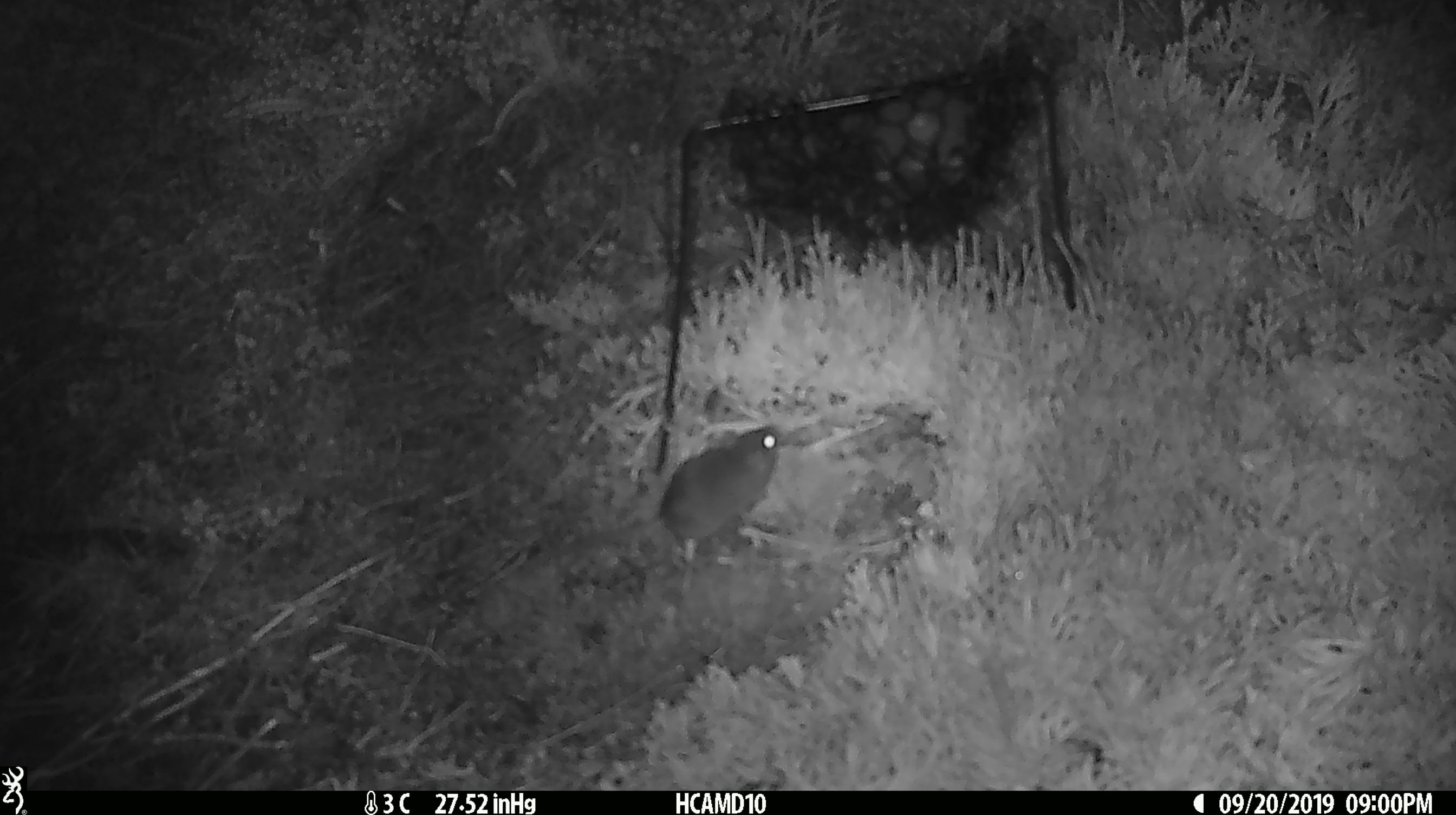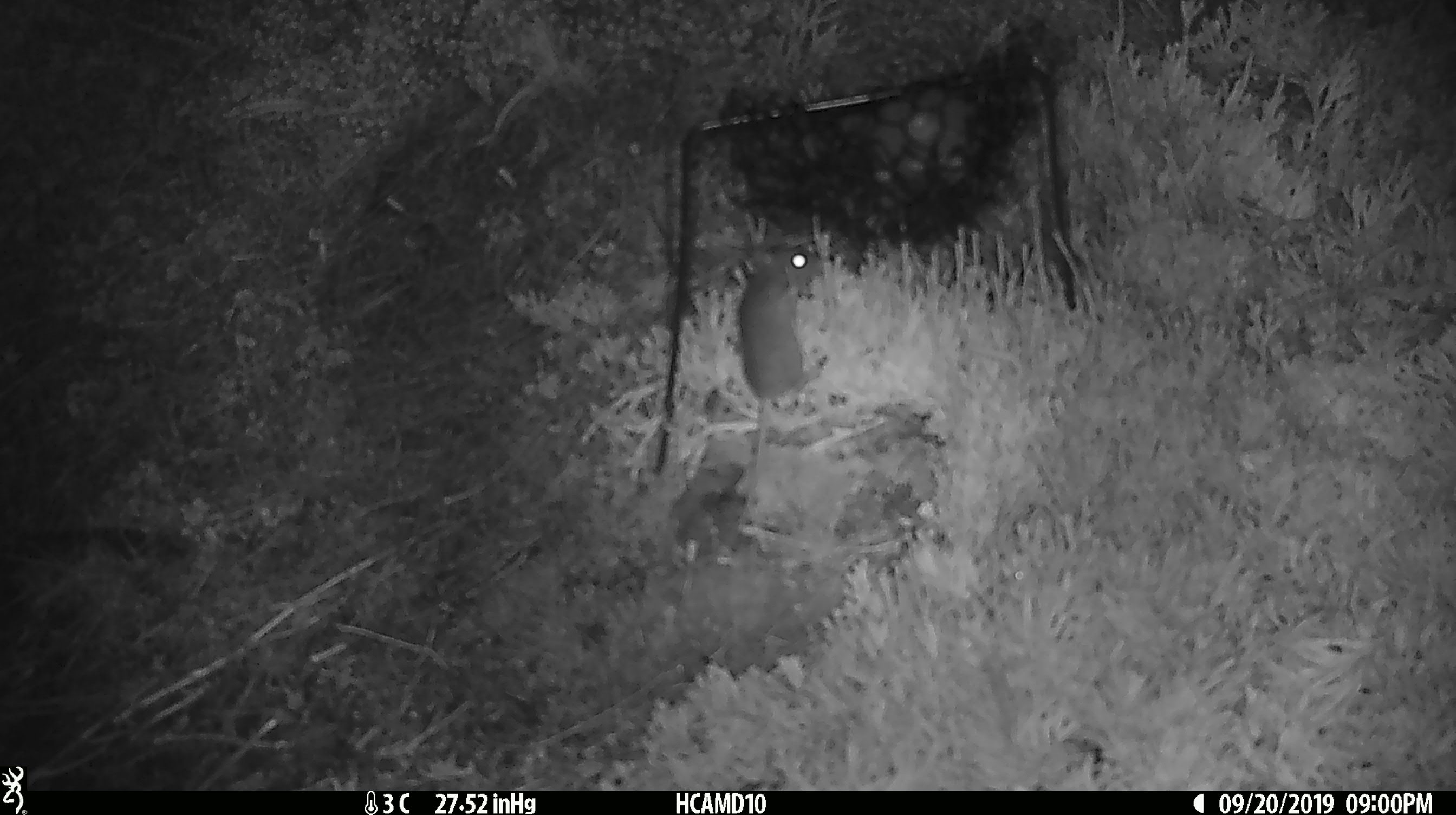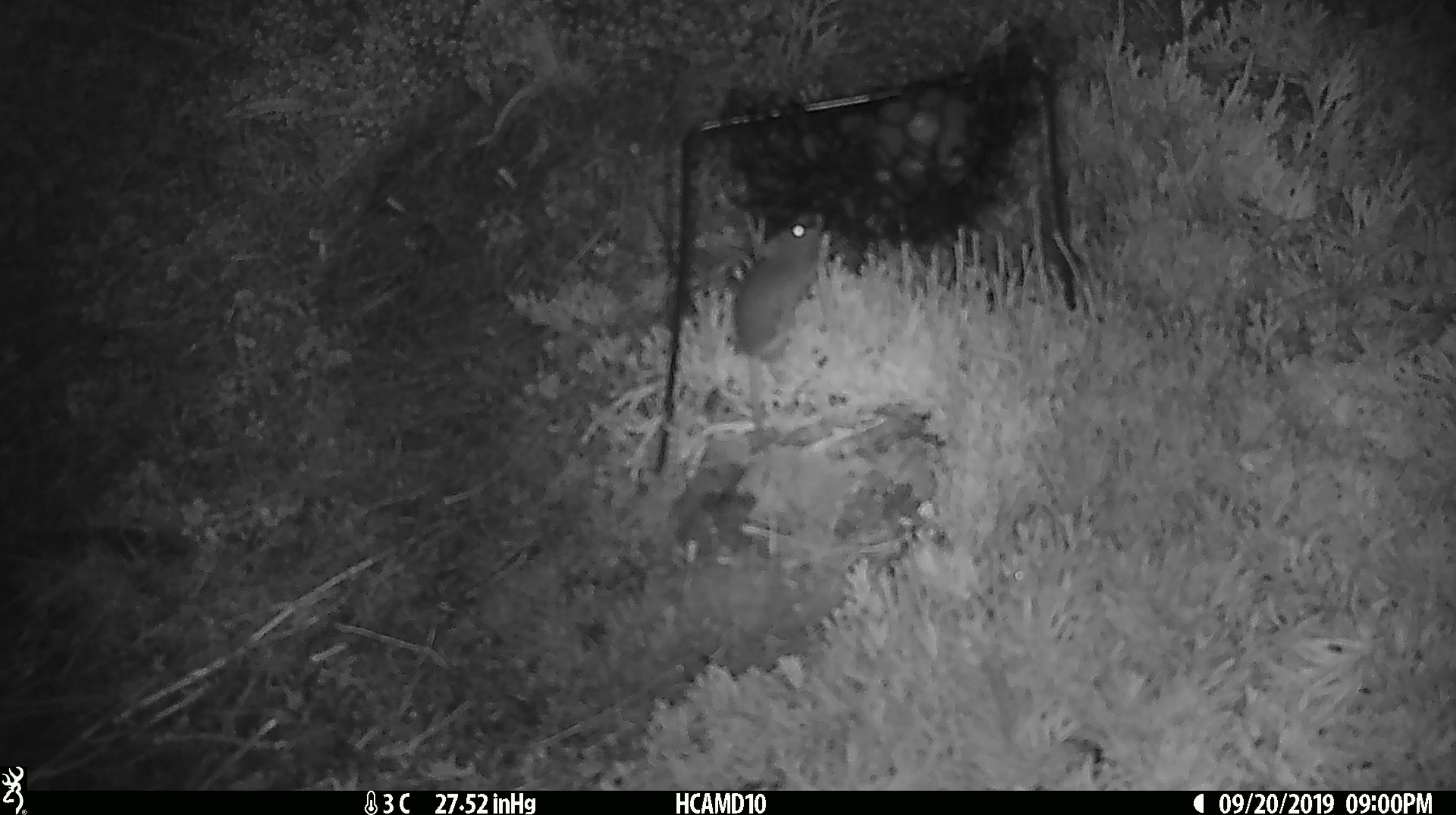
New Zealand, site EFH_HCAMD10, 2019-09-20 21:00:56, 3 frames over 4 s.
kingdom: Animalia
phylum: Chordata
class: Mammalia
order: Rodentia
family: Muridae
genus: Mus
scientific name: Mus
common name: mouse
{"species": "mouse (Mus)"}